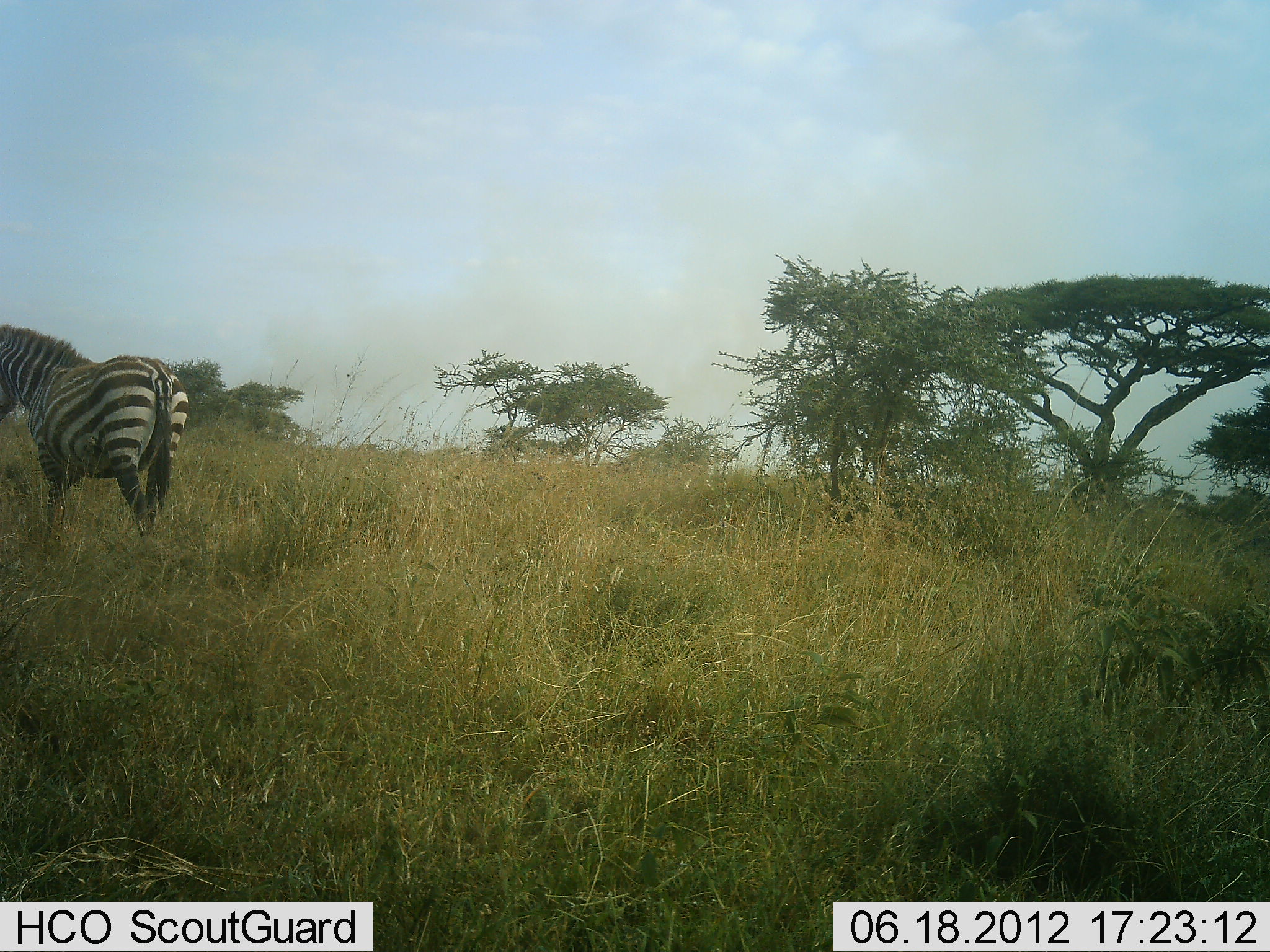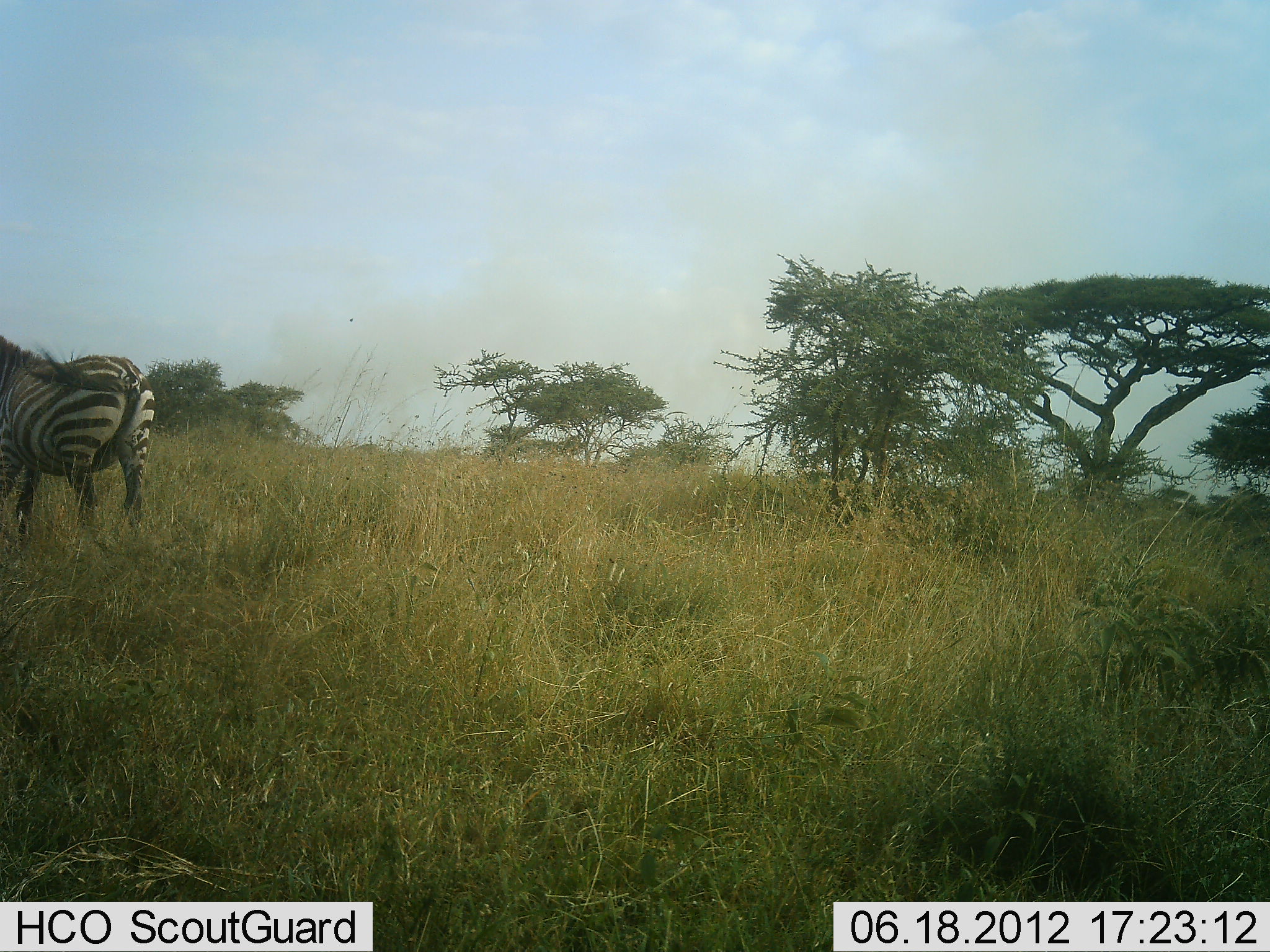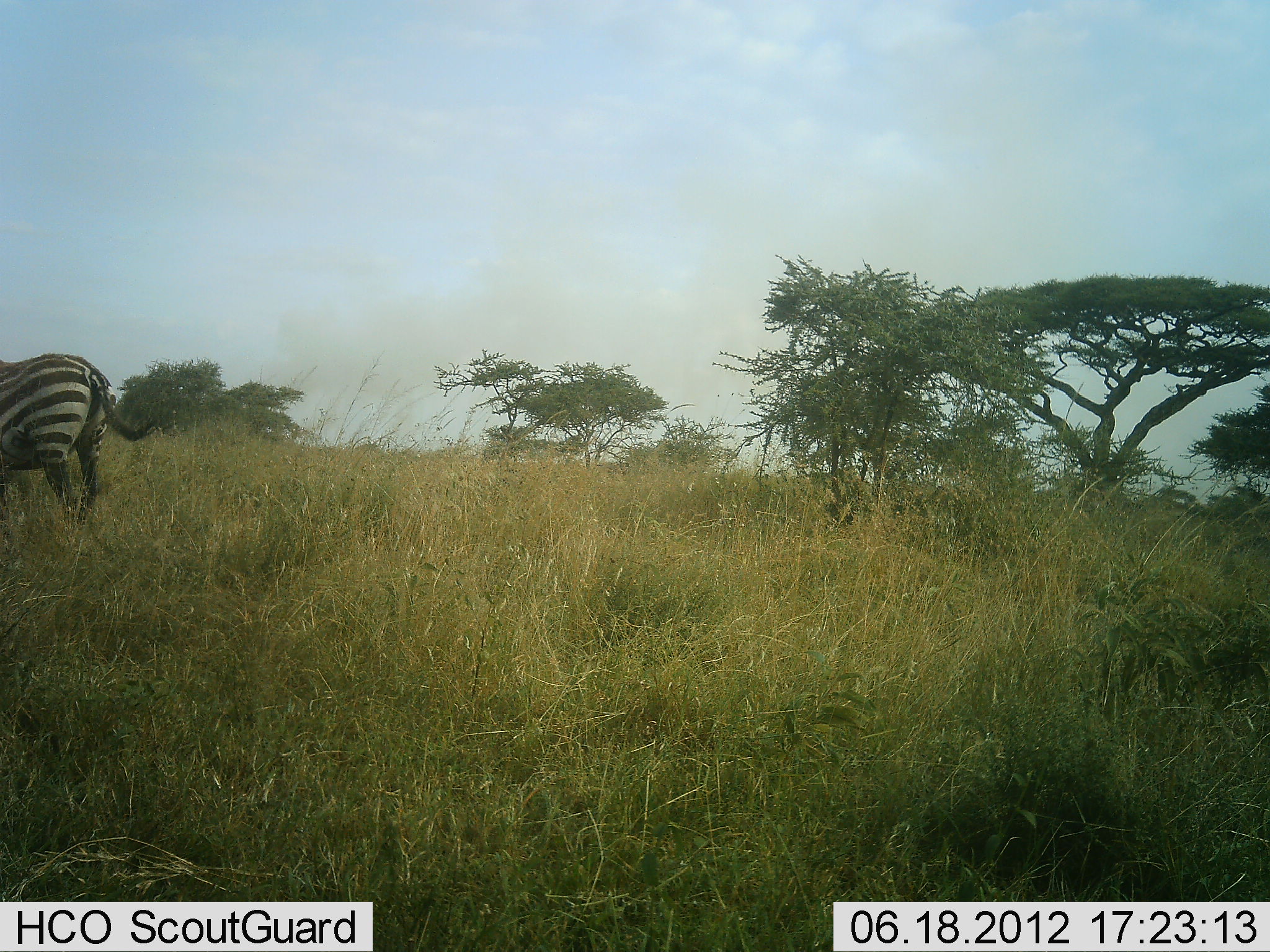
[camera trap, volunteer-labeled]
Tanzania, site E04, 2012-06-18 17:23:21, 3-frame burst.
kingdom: Animalia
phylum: Chordata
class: Mammalia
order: Perissodactyla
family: Equidae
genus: Equus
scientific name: Equus quagga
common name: plains zebra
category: zebra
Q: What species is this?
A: Zebra (plains zebra) (Equus quagga).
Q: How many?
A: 1.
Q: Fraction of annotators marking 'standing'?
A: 20%.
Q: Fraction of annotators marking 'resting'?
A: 0%.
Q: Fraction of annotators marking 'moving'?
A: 80%.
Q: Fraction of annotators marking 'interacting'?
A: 0%.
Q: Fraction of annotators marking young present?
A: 0%.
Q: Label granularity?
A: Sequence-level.